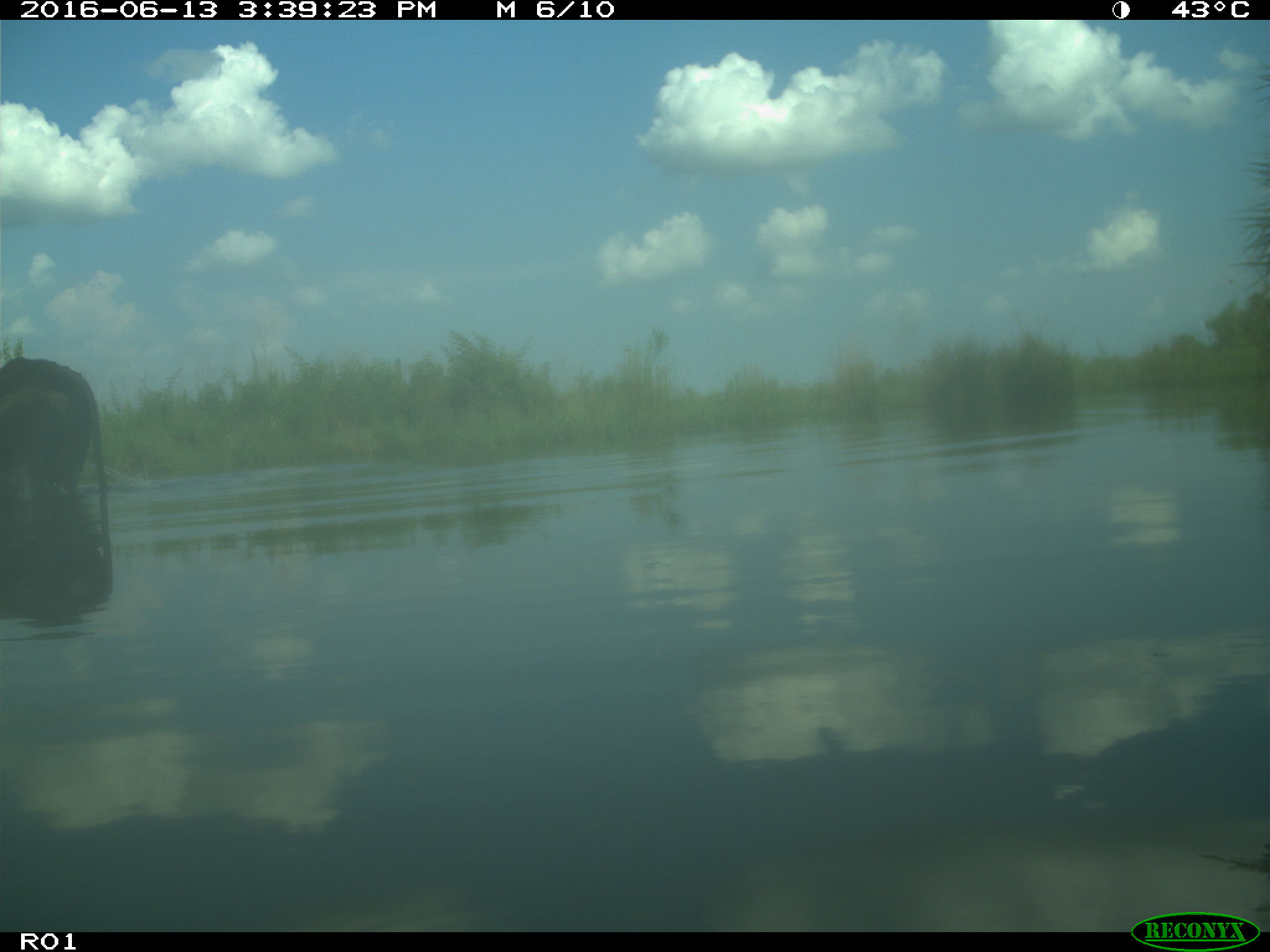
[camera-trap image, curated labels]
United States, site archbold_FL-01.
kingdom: Animalia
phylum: Chordata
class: Mammalia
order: Artiodactyla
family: Bovidae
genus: Bos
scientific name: Bos taurus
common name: domestic cow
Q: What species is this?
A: Bos taurus (domestic cow).